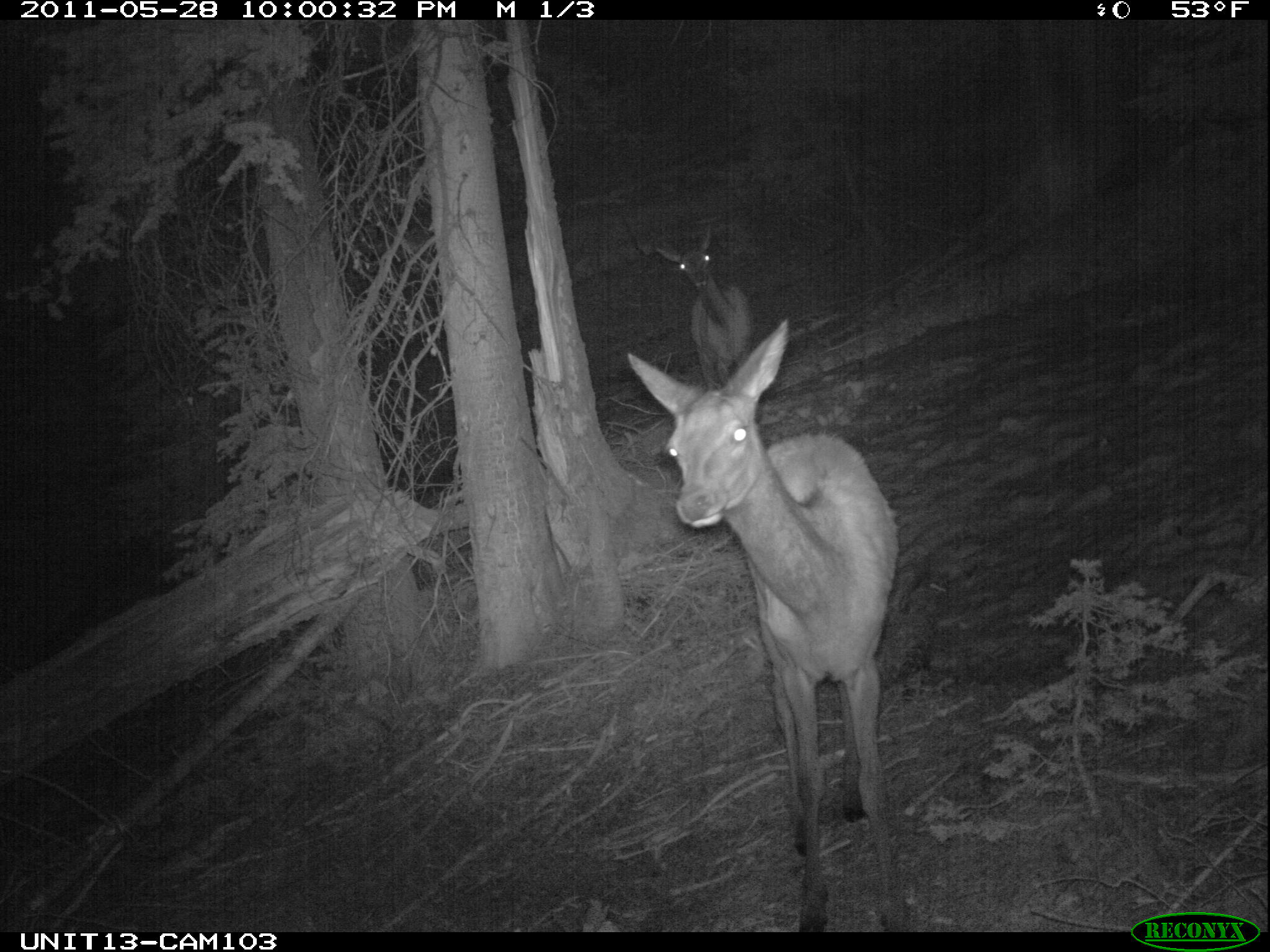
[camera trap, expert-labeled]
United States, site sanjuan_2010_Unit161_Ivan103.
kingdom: Animalia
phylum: Chordata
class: Mammalia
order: Artiodactyla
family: Cervidae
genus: Cervus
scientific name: Cervus elaphus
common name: red deer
Cervus elaphus (red deer).